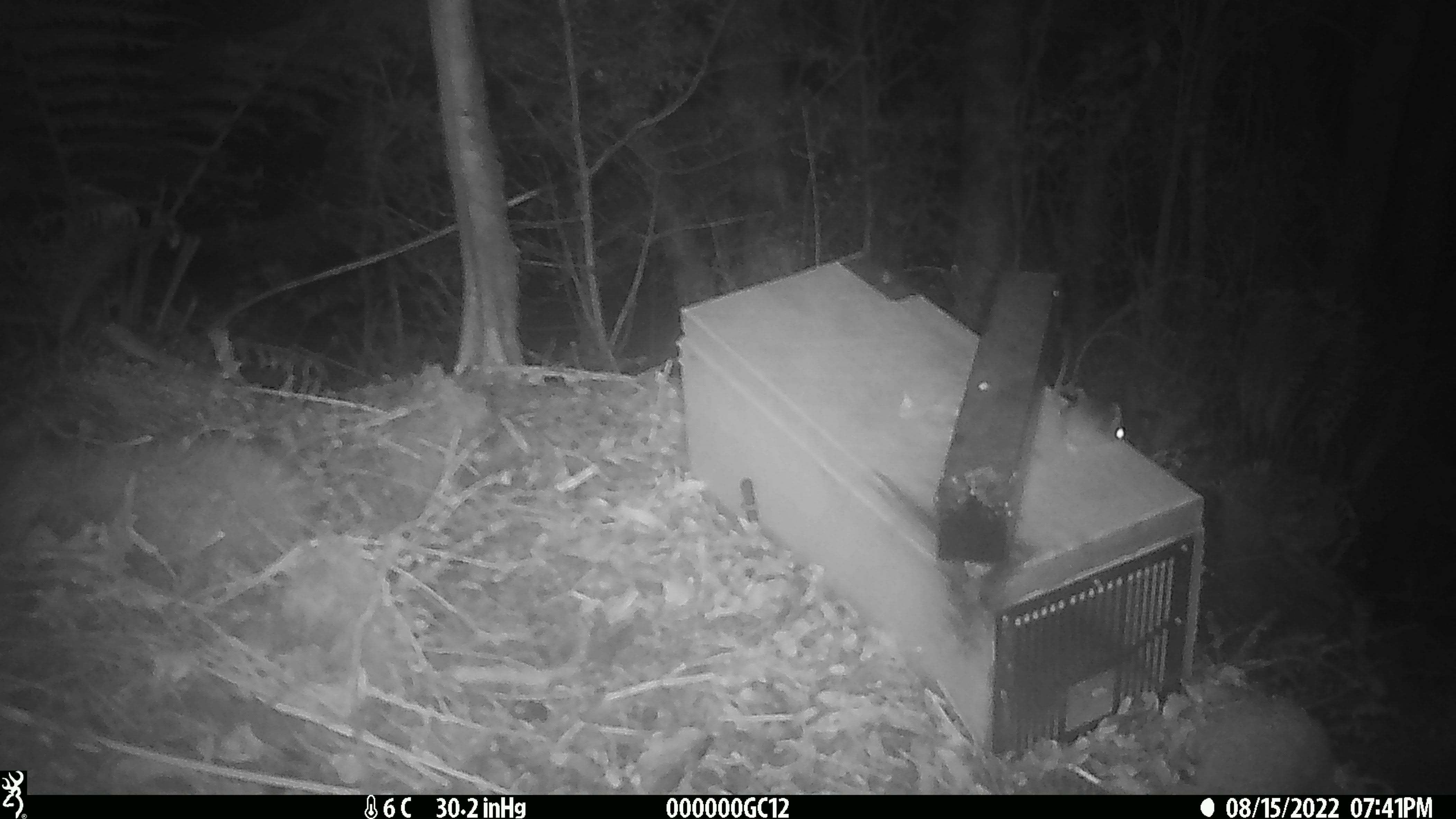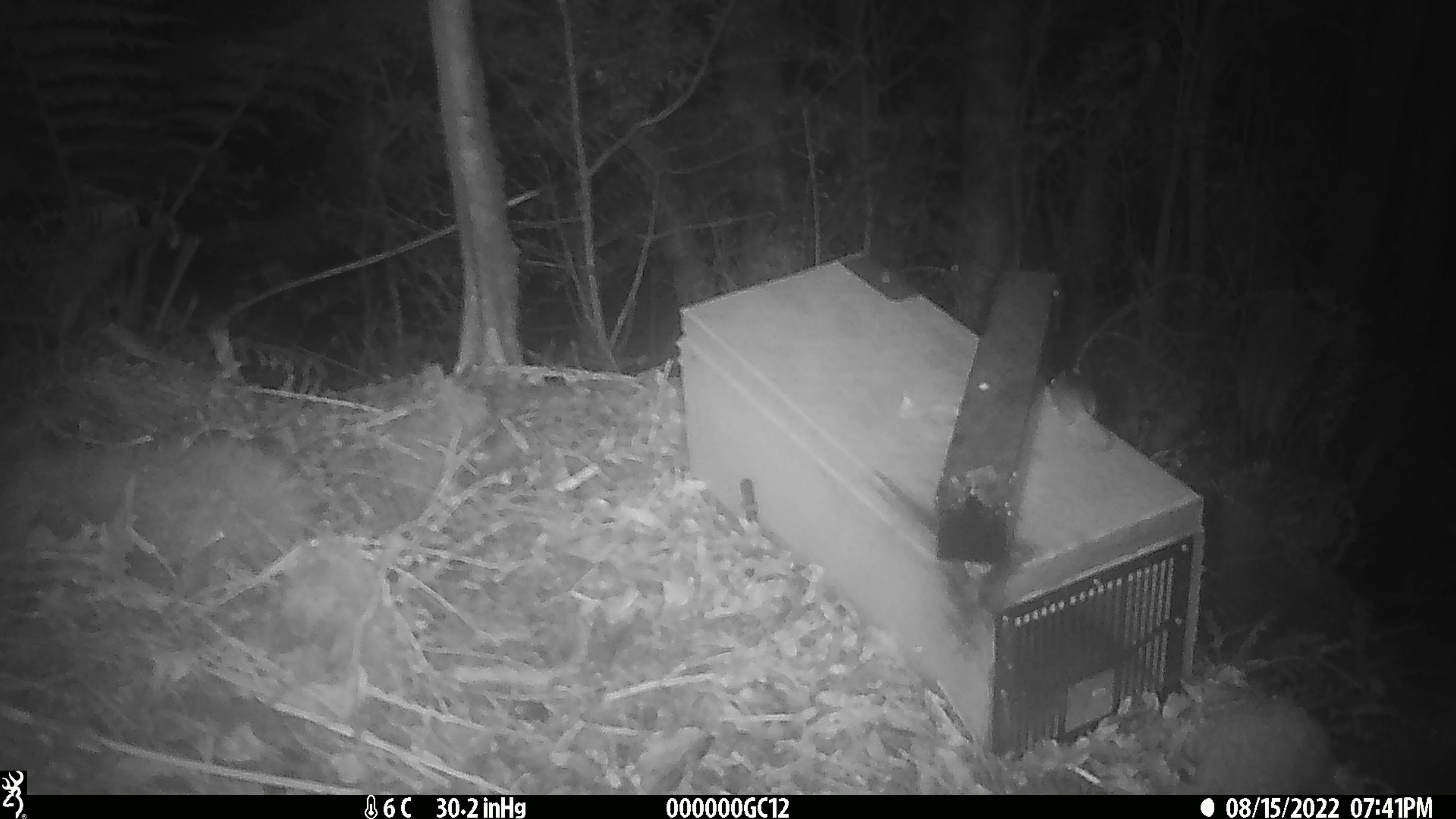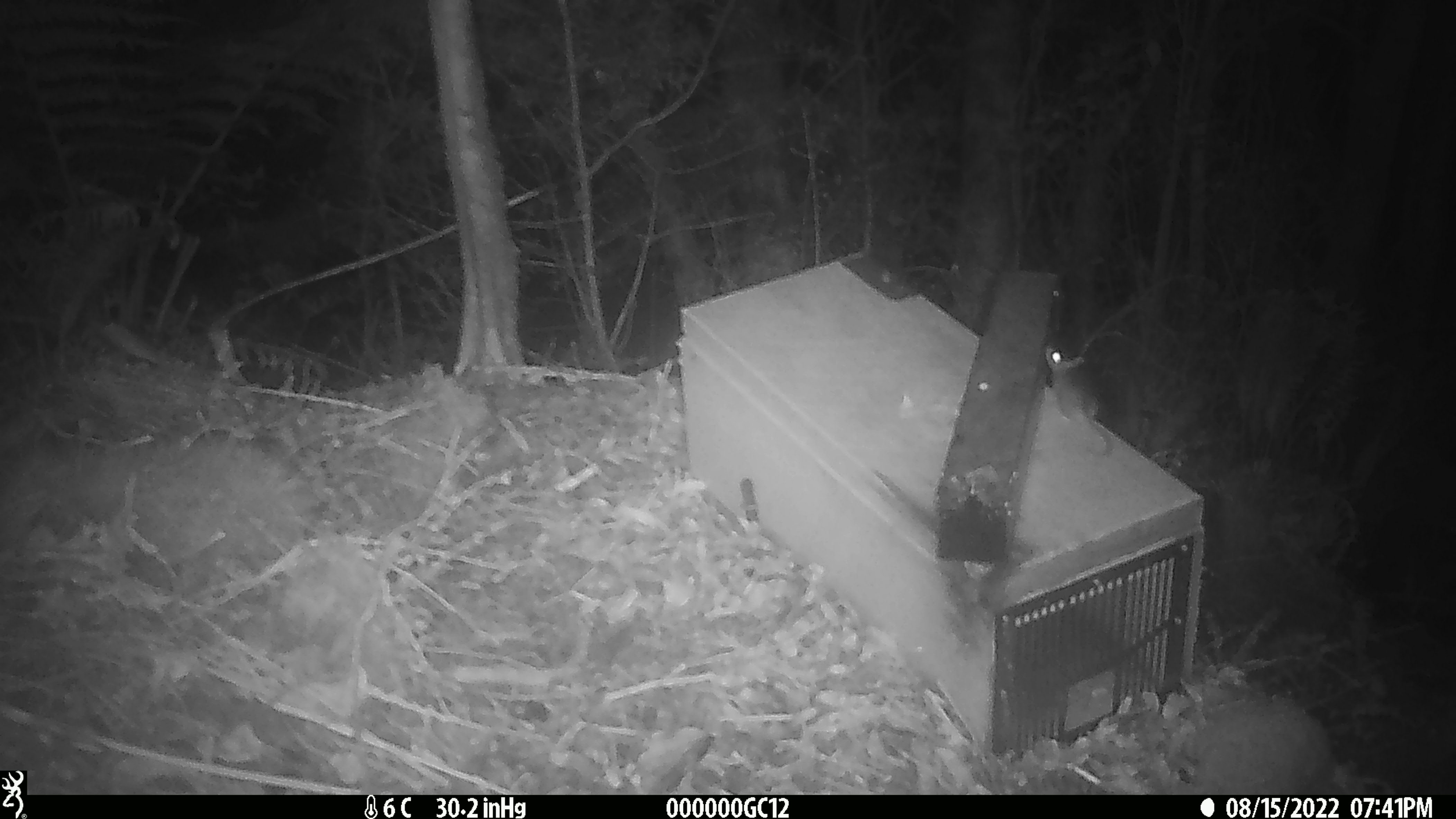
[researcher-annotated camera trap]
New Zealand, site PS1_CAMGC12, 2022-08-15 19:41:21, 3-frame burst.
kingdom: Animalia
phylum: Chordata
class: Mammalia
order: Rodentia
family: Muridae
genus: Mus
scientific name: Mus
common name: mouse